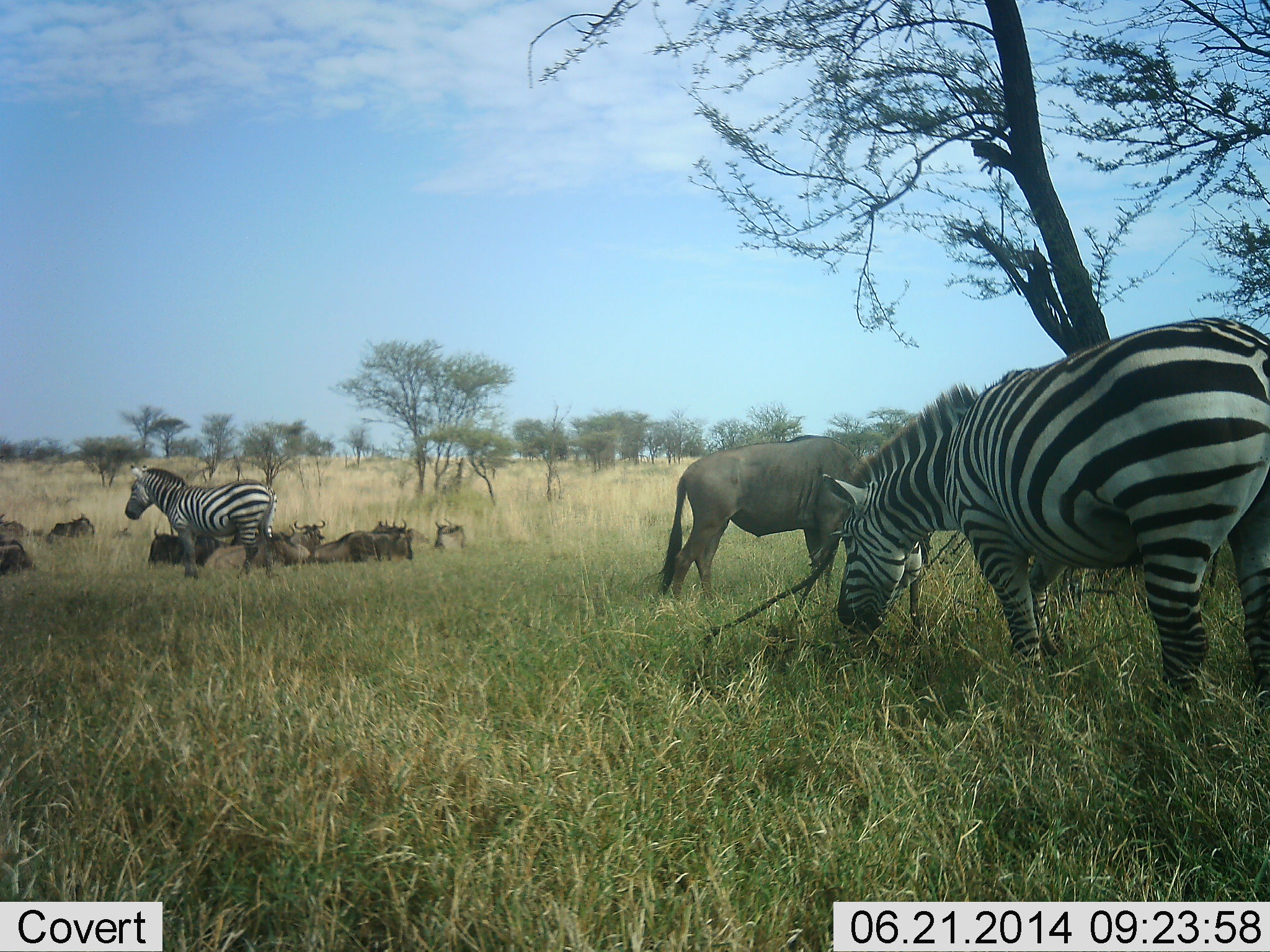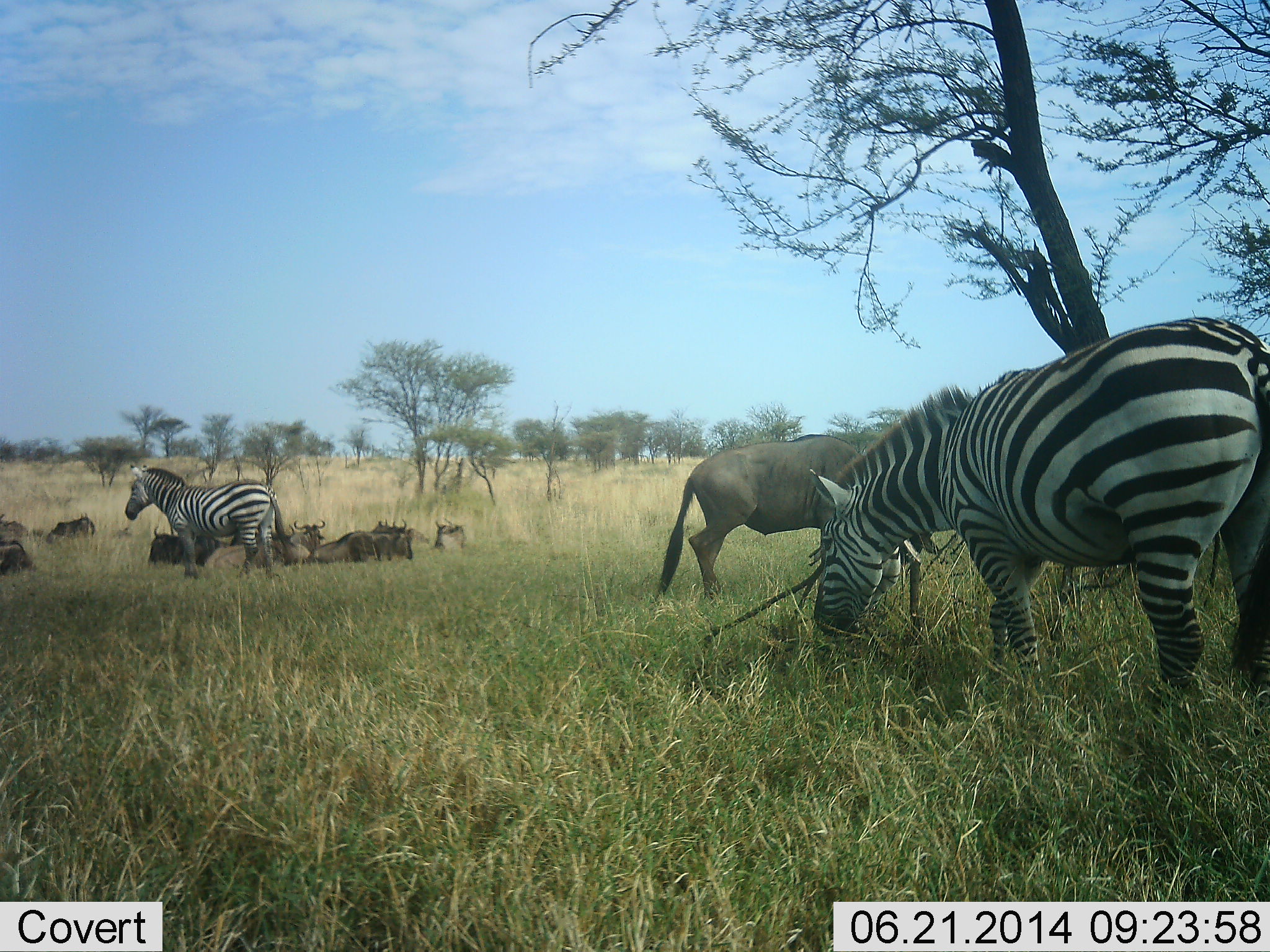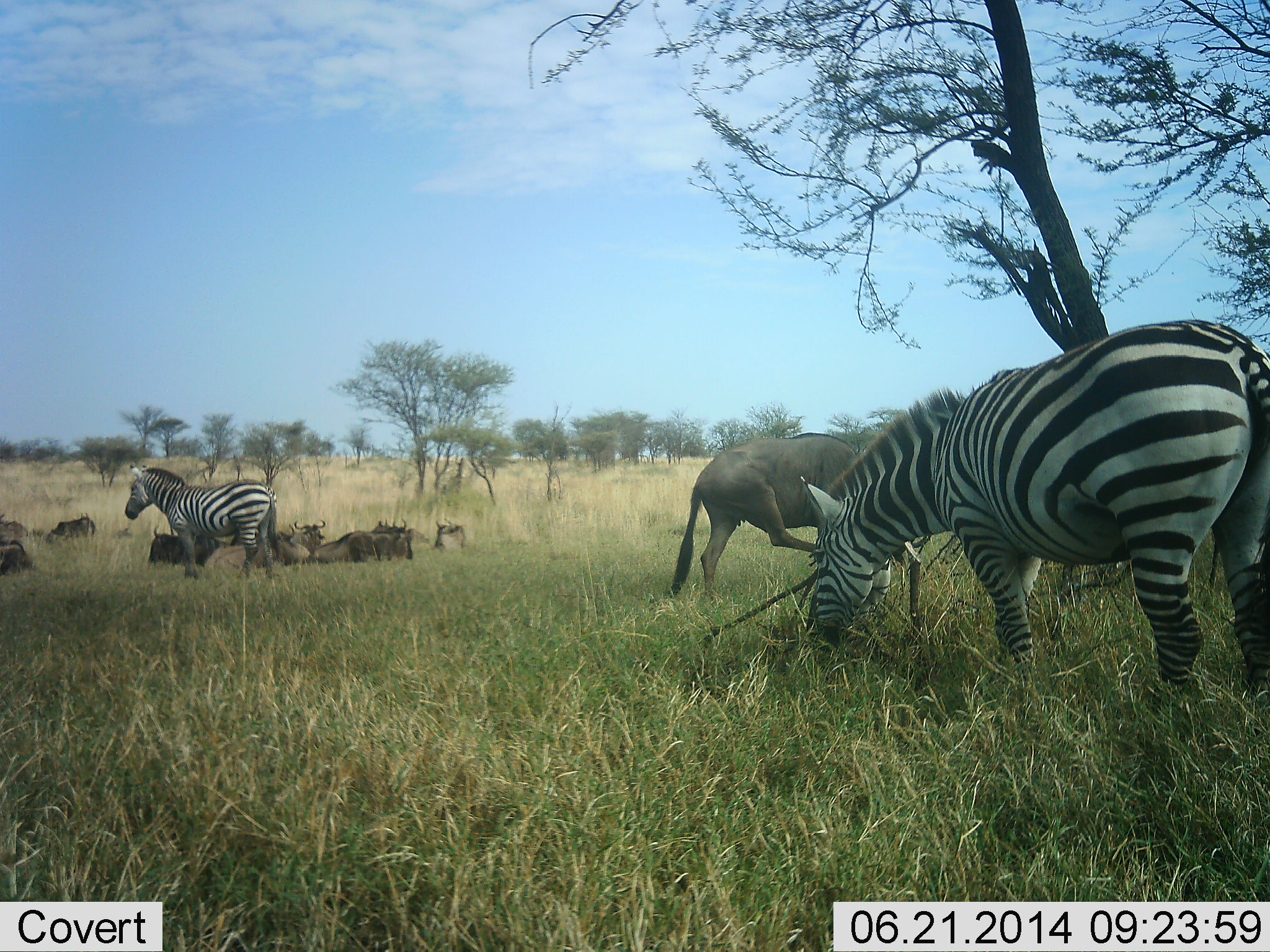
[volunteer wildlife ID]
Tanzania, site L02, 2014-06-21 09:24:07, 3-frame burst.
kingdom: Animalia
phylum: Chordata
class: Mammalia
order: Artiodactyla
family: Bovidae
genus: Connochaetes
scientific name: Connochaetes taurinus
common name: blue wildebeest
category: wildebeest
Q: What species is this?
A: Wildebeest (blue wildebeest) (Connochaetes taurinus).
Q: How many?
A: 9.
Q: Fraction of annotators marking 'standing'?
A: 60%.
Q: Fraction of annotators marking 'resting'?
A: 90%.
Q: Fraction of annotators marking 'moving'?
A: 10%.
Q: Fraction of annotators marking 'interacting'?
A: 0%.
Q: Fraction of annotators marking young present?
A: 0%.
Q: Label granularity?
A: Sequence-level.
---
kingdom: Animalia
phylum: Chordata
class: Mammalia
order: Perissodactyla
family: Equidae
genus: Equus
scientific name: Equus quagga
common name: plains zebra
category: zebra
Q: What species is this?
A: Zebra (plains zebra) (Equus quagga).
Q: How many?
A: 2.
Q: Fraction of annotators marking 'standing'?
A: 85%.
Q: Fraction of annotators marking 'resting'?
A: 0%.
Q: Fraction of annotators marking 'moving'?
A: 15%.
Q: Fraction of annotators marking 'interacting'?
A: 0%.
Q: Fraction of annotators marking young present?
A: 0%.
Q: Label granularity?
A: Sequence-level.